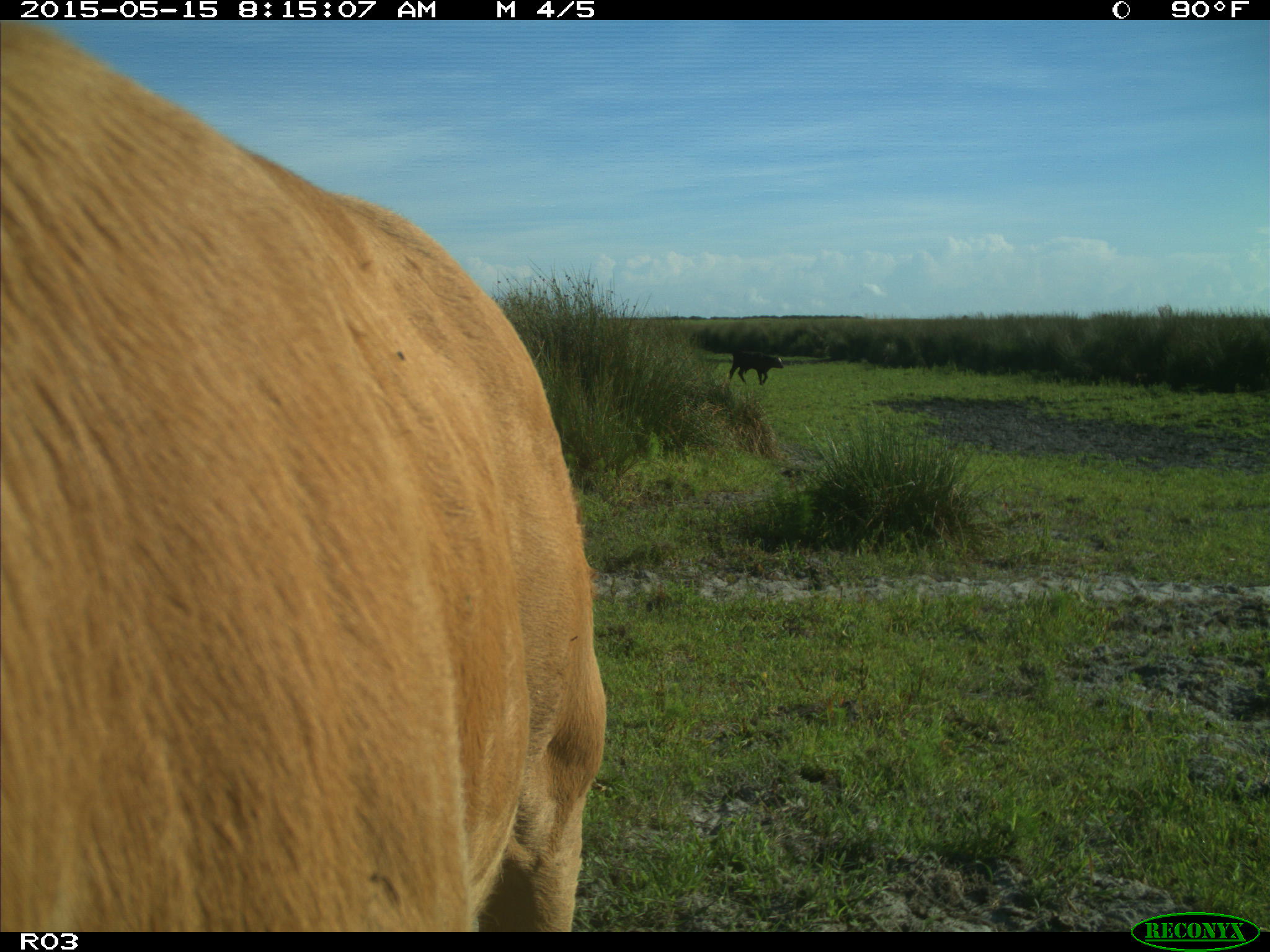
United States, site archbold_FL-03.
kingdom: Animalia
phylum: Chordata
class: Mammalia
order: Artiodactyla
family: Bovidae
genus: Bos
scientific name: Bos taurus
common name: domestic cow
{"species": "Bos taurus (domestic cow)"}